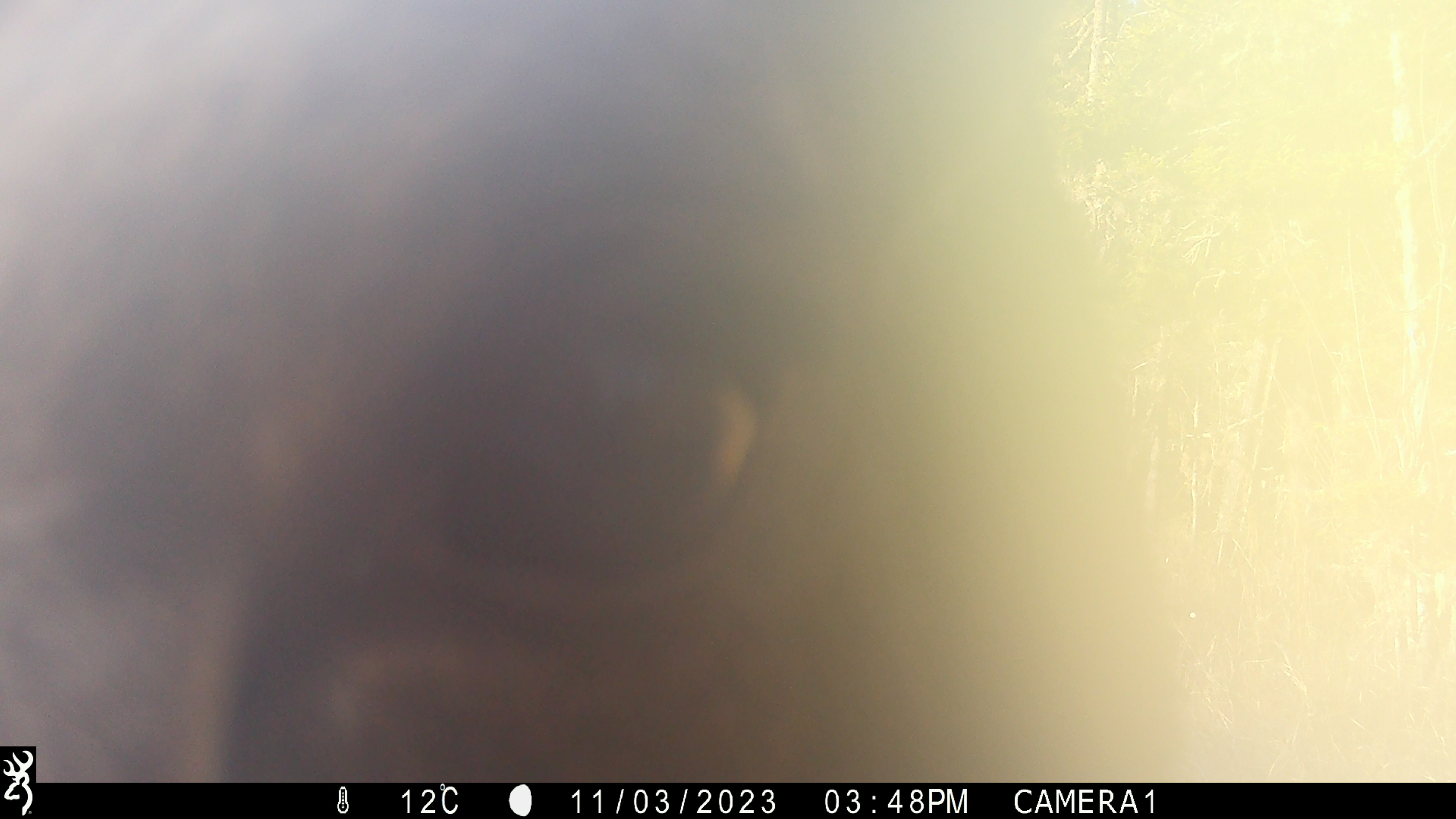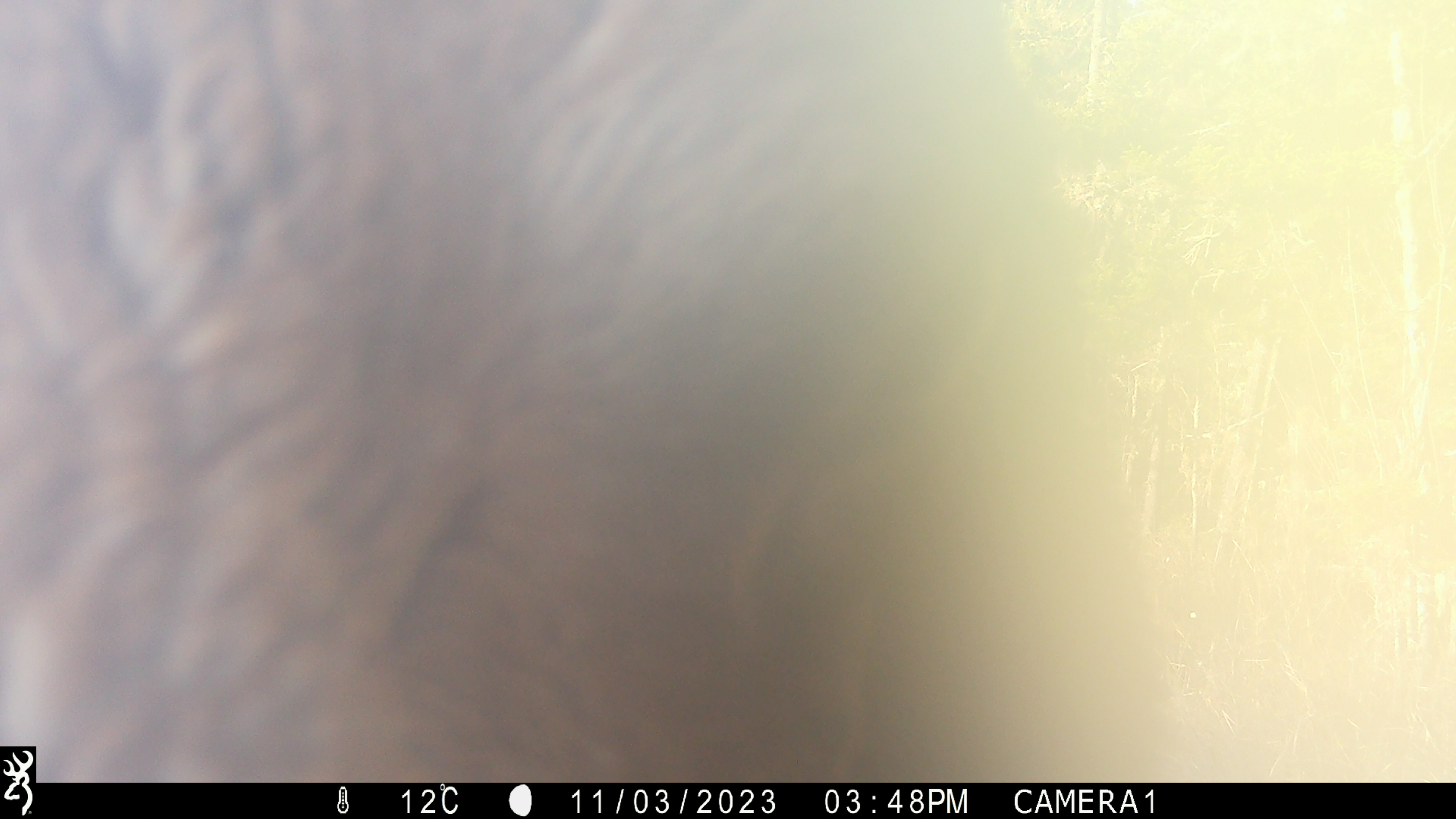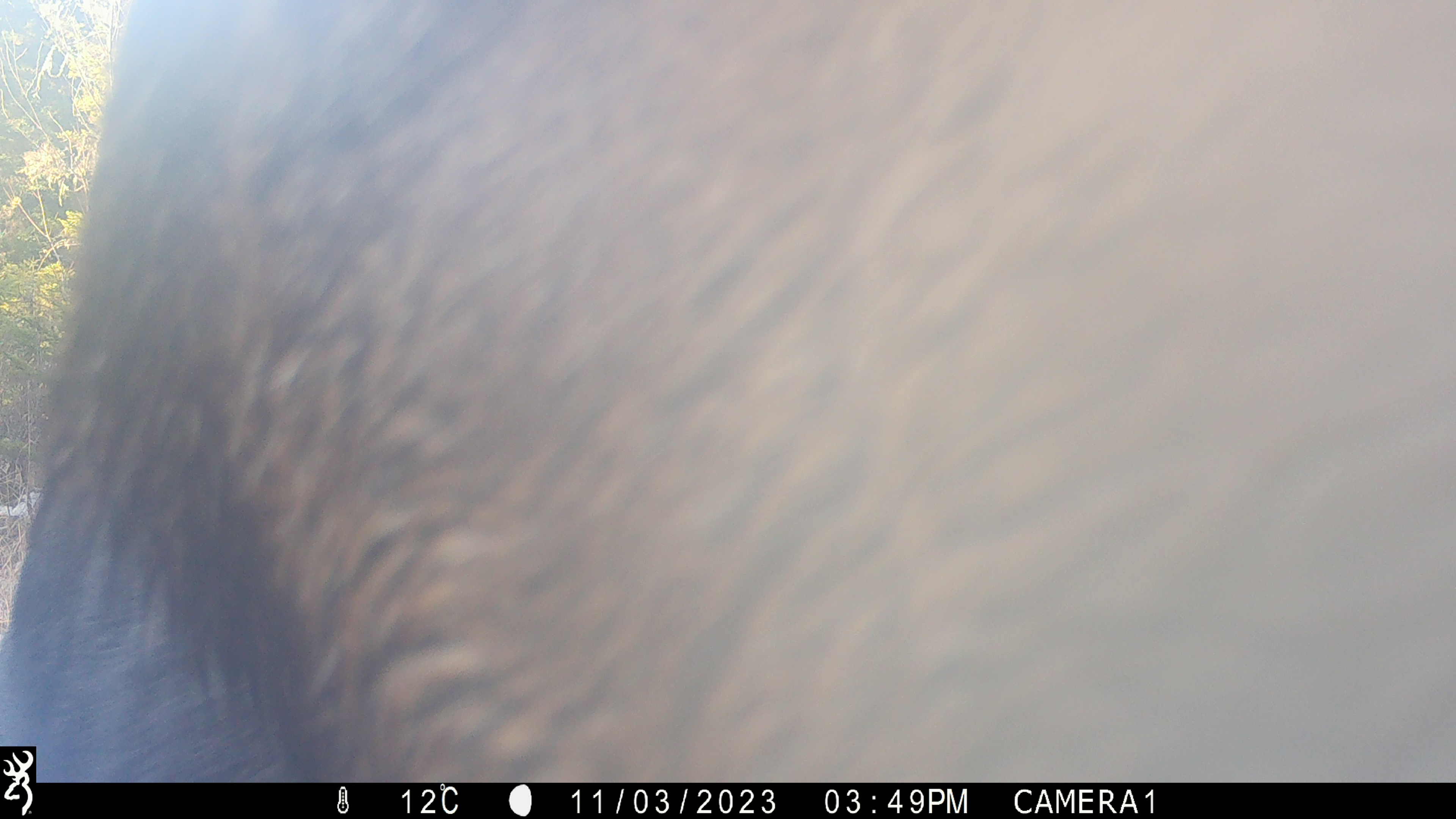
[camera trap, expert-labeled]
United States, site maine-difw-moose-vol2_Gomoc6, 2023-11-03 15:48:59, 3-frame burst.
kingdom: Animalia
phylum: Chordata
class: Mammalia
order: Artiodactyla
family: Cervidae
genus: Alces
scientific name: Alces alces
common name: moose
Moose (Alces alces).